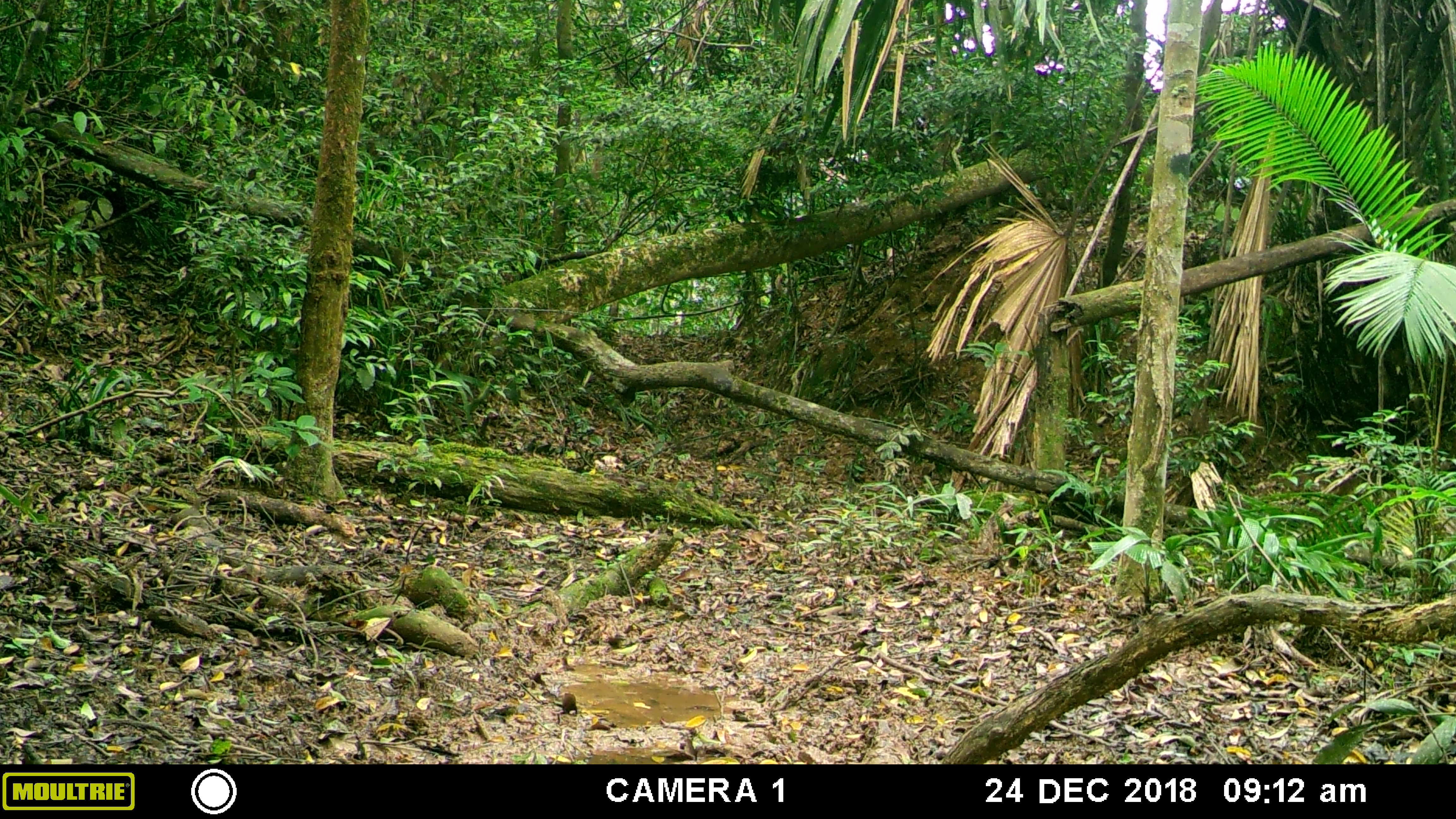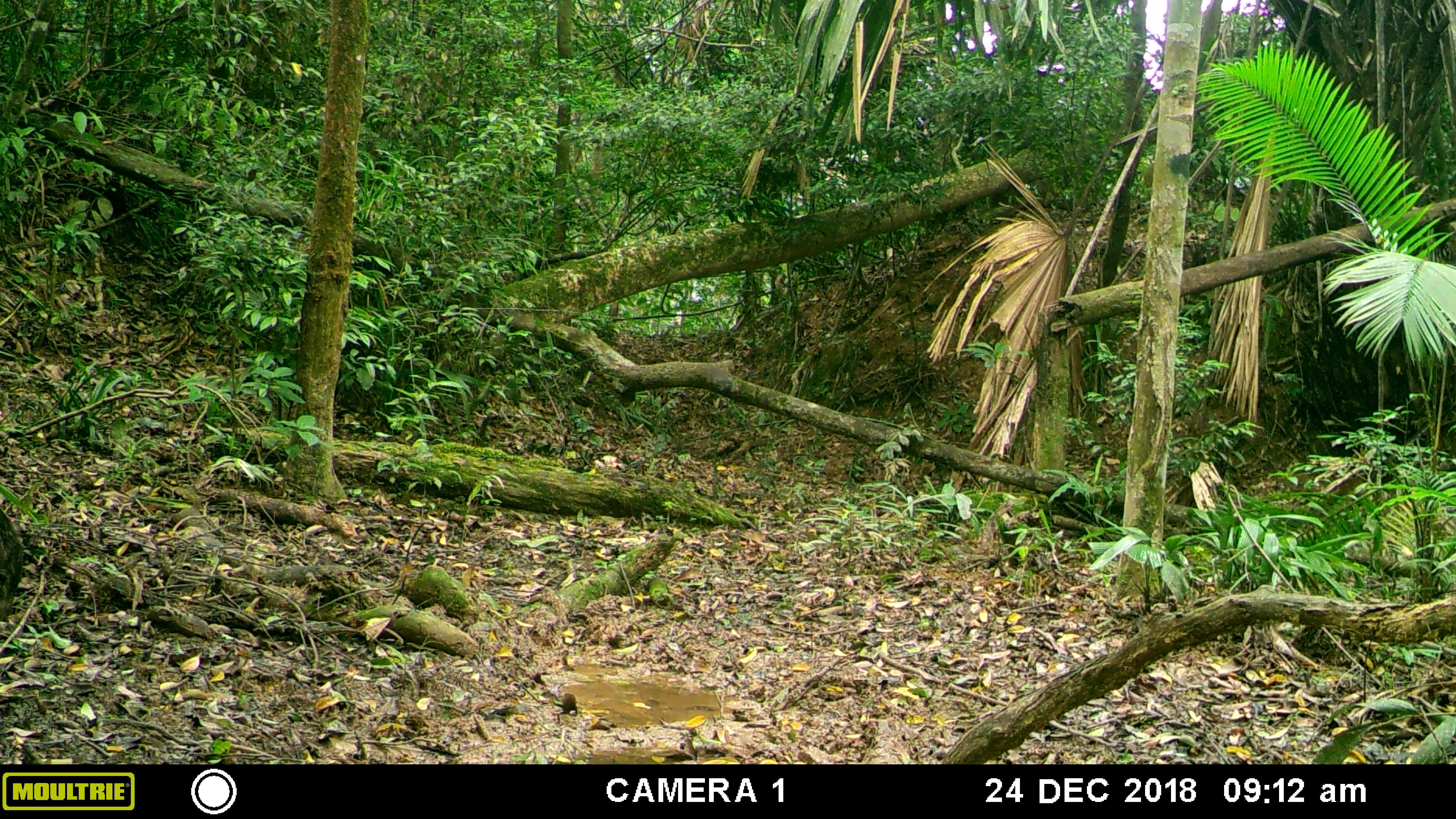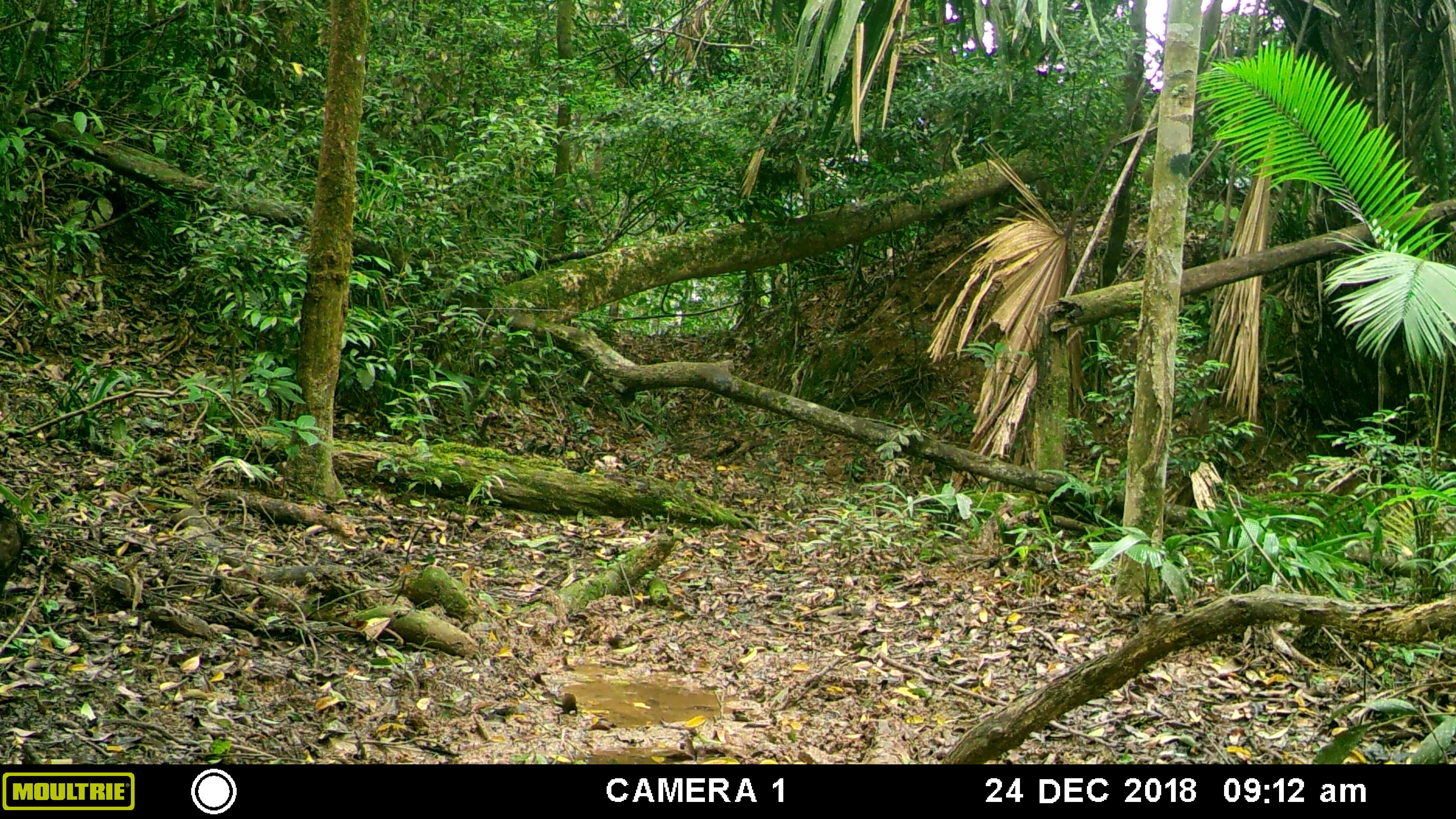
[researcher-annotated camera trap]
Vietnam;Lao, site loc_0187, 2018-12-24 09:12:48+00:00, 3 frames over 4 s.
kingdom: Animalia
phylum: Chordata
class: Mammalia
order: Artiodactyla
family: Suidae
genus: Sus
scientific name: Sus scrofa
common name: eurasian wild pig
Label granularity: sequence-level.